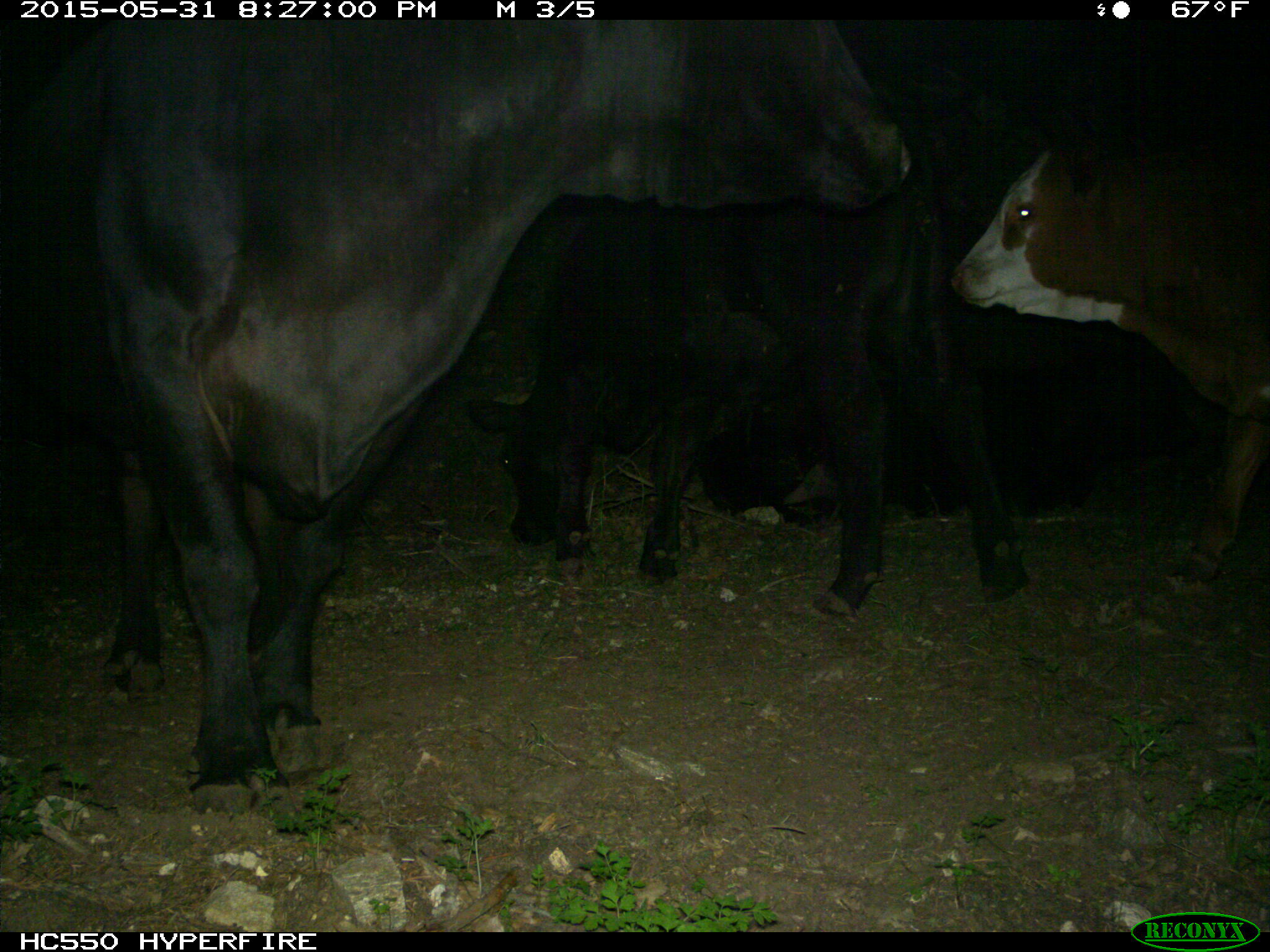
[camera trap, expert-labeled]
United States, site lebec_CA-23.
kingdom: Animalia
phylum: Chordata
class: Mammalia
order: Artiodactyla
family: Bovidae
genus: Bos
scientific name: Bos taurus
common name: domestic cow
Bos taurus (domestic cow).